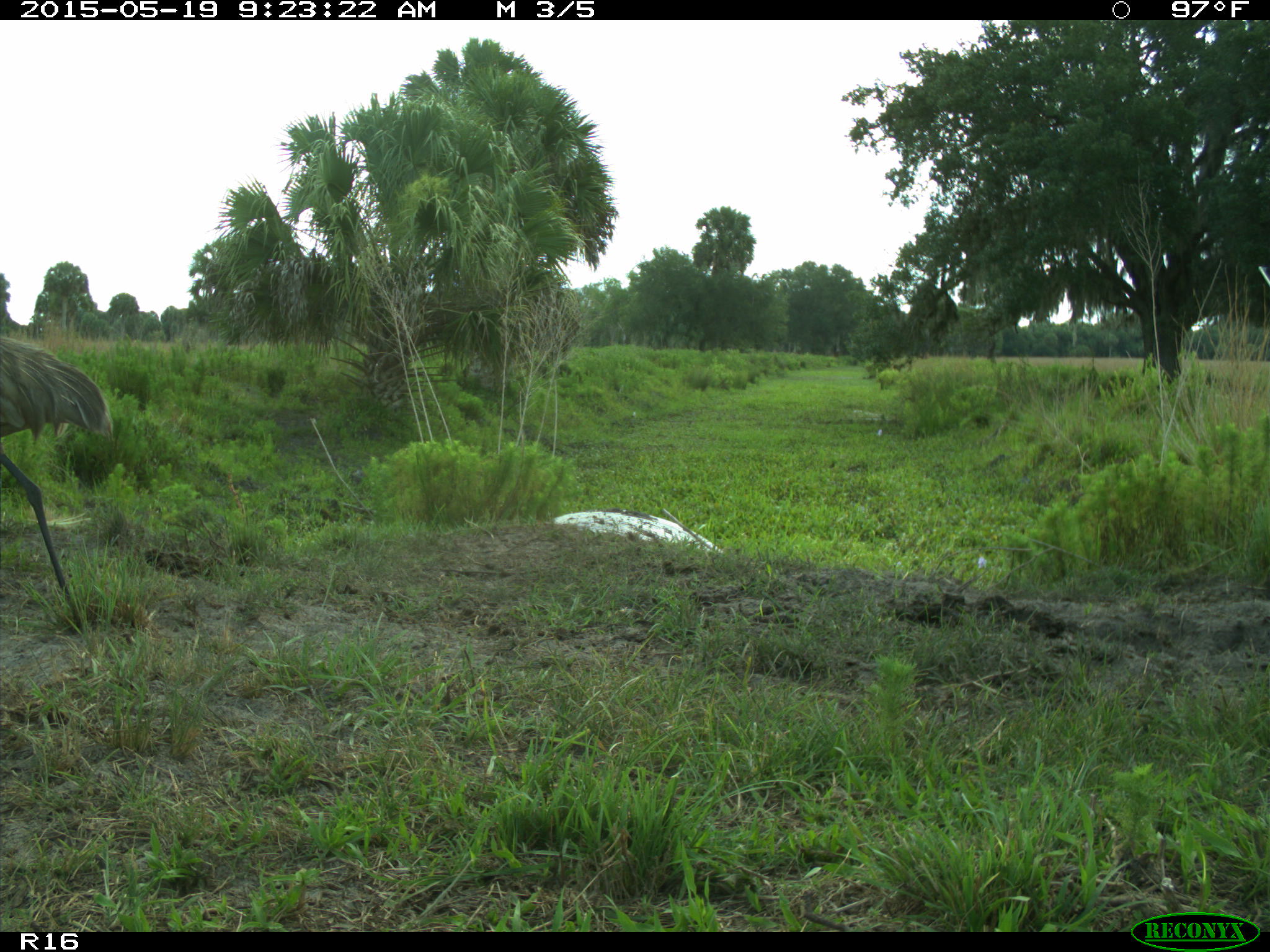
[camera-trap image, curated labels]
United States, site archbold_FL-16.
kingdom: Animalia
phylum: Chordata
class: Aves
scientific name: Aves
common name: birds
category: unidentified bird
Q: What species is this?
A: Unidentified bird (birds) (Aves).